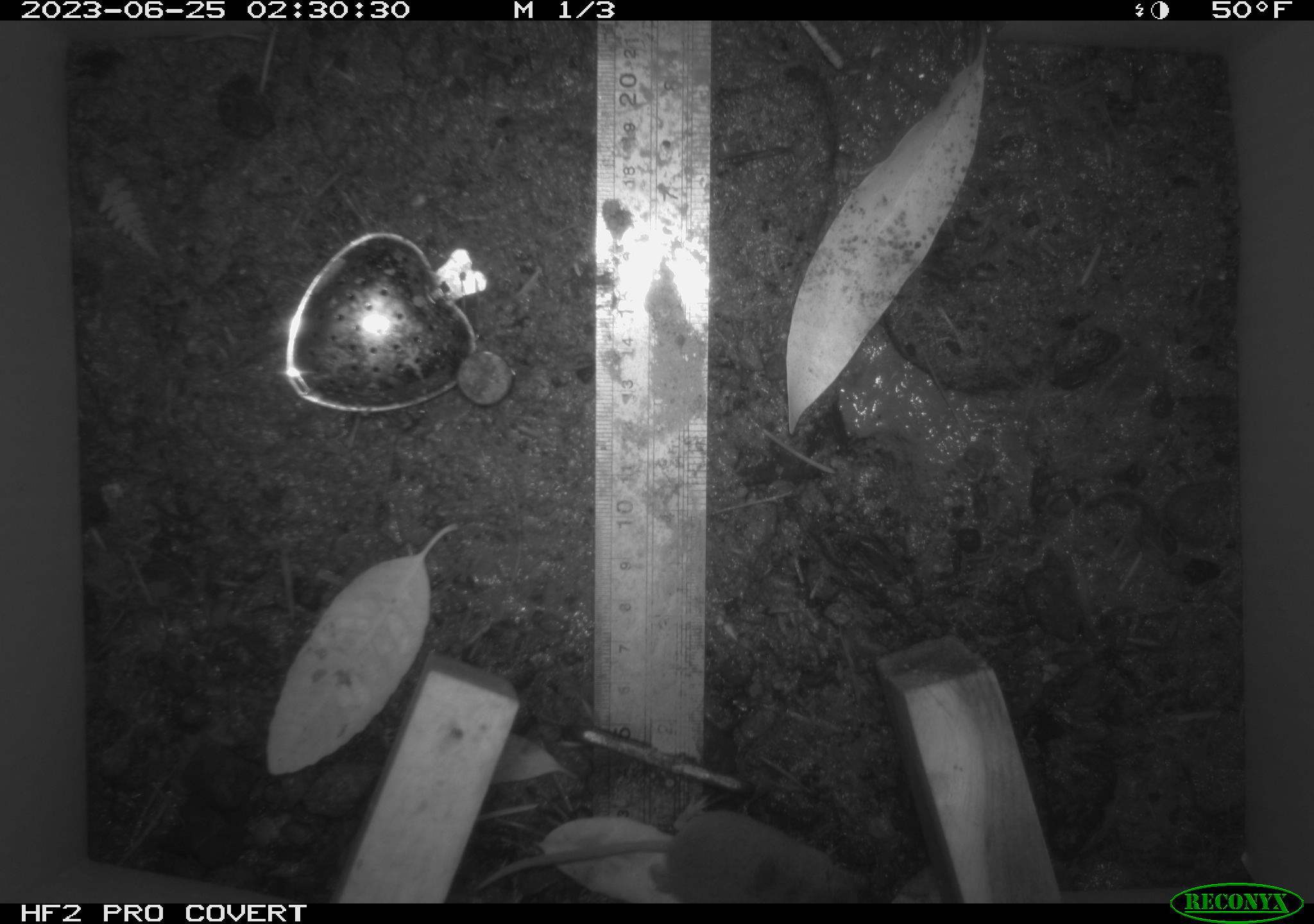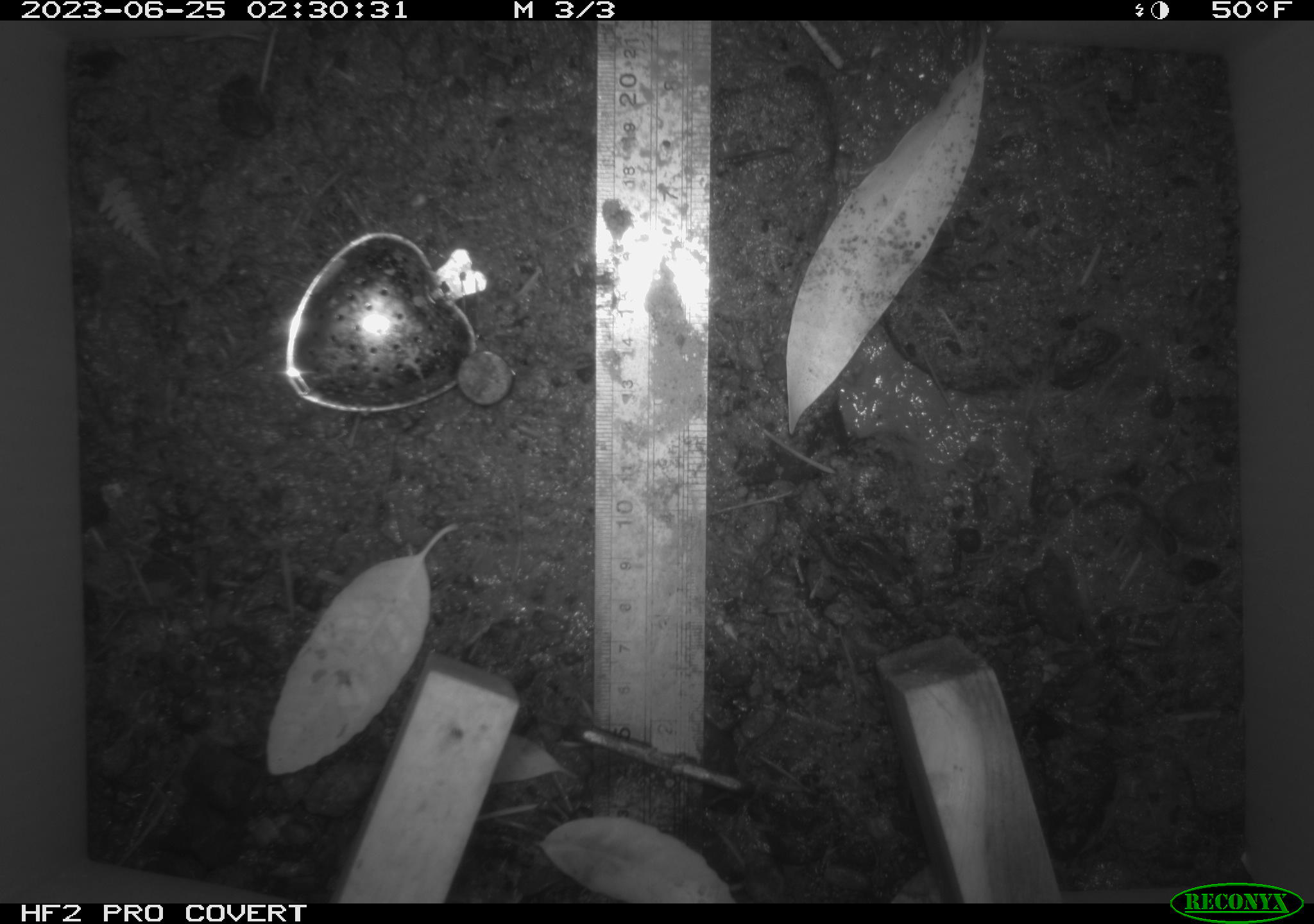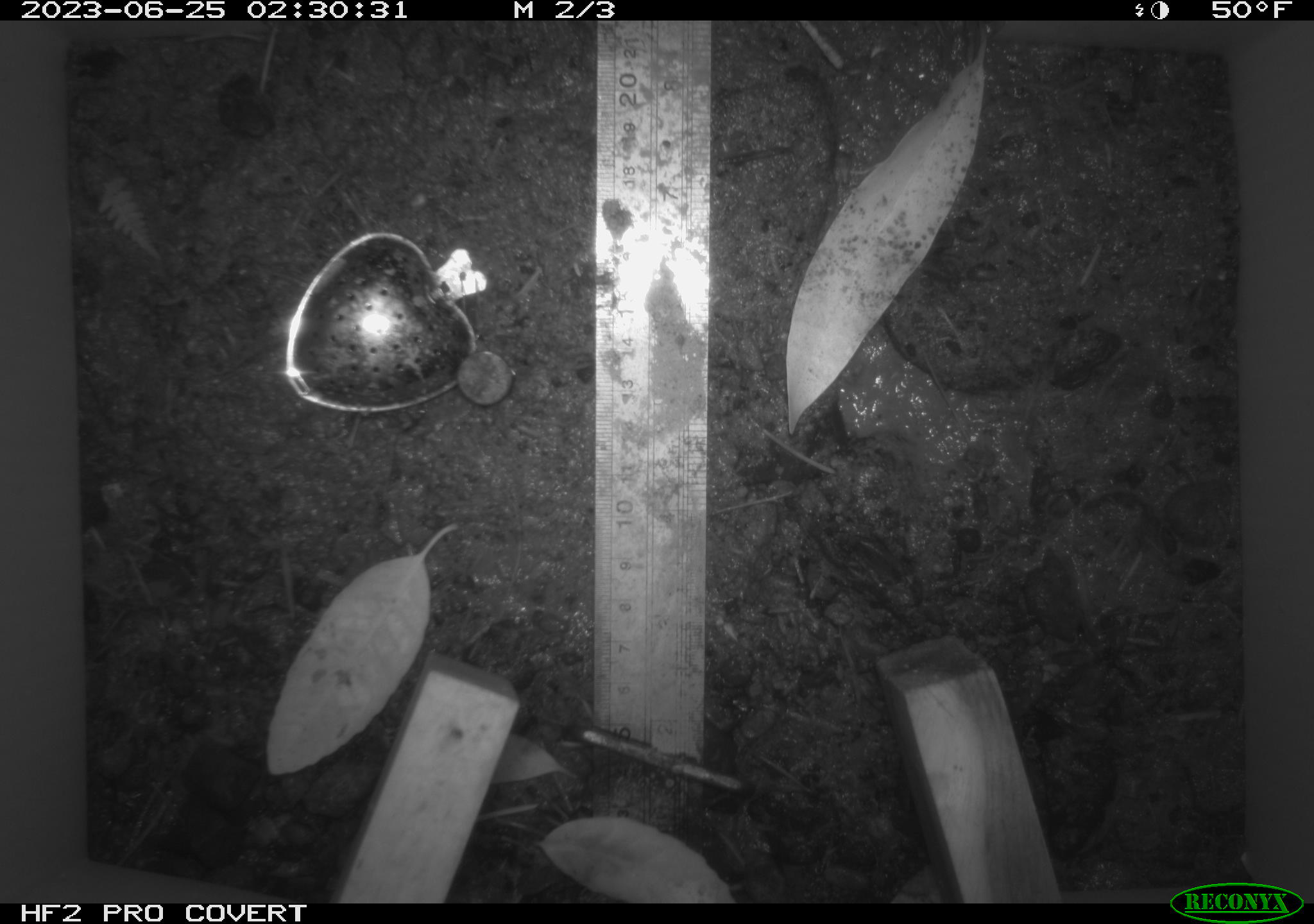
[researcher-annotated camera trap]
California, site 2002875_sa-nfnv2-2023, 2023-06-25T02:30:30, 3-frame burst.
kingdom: Animalia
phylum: Chordata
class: Mammalia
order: Eulipotyphla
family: Soricidae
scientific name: Soricidae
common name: shrews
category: soricidae family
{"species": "soricidae family (shrews) (Soricidae)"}